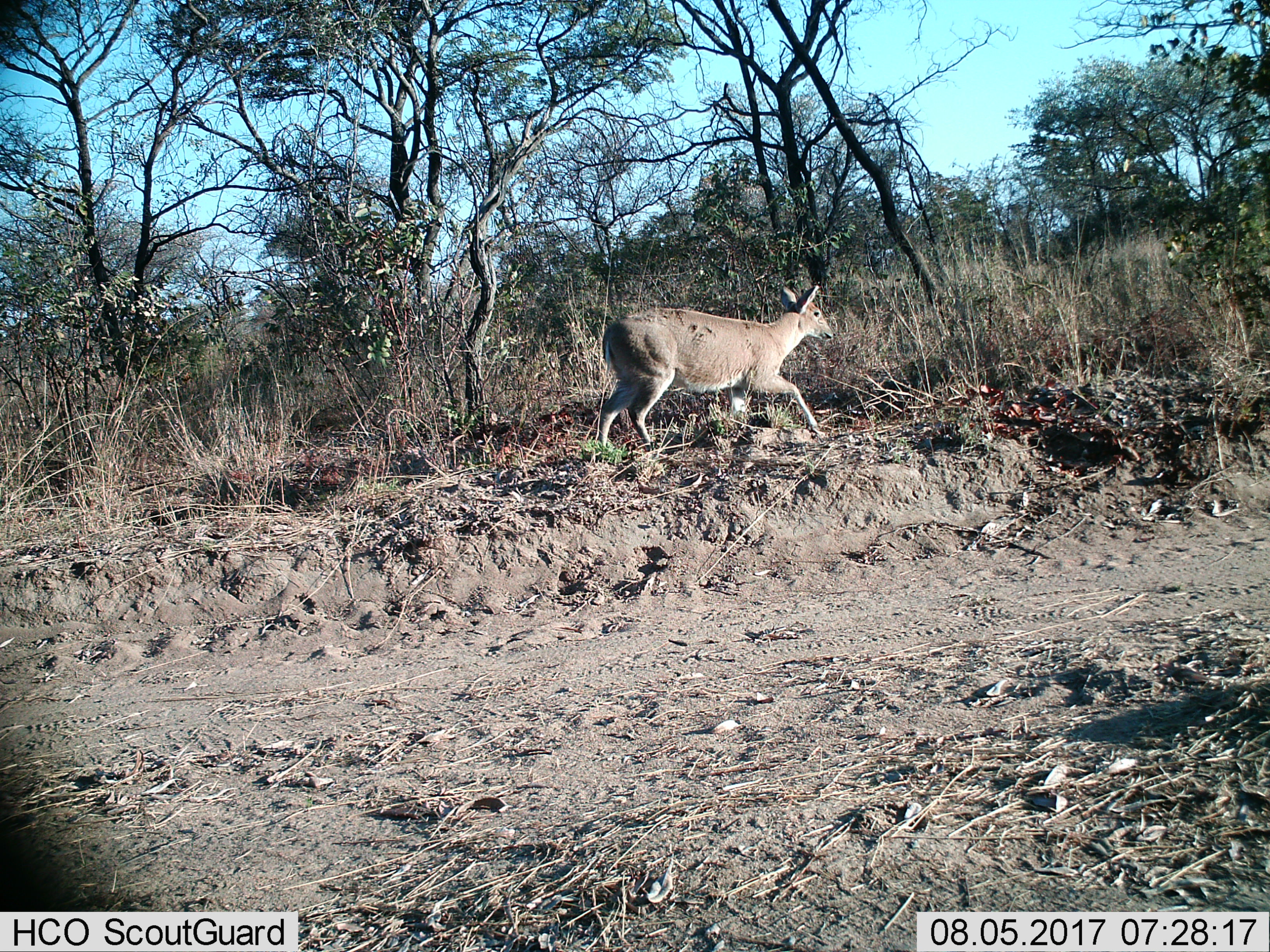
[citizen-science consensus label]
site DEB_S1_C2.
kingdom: Animalia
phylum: Chordata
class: Mammalia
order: Artiodactyla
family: Bovidae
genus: Sylvicapra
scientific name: Sylvicapra grimmia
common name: common duiker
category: duikercommongrey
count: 1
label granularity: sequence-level